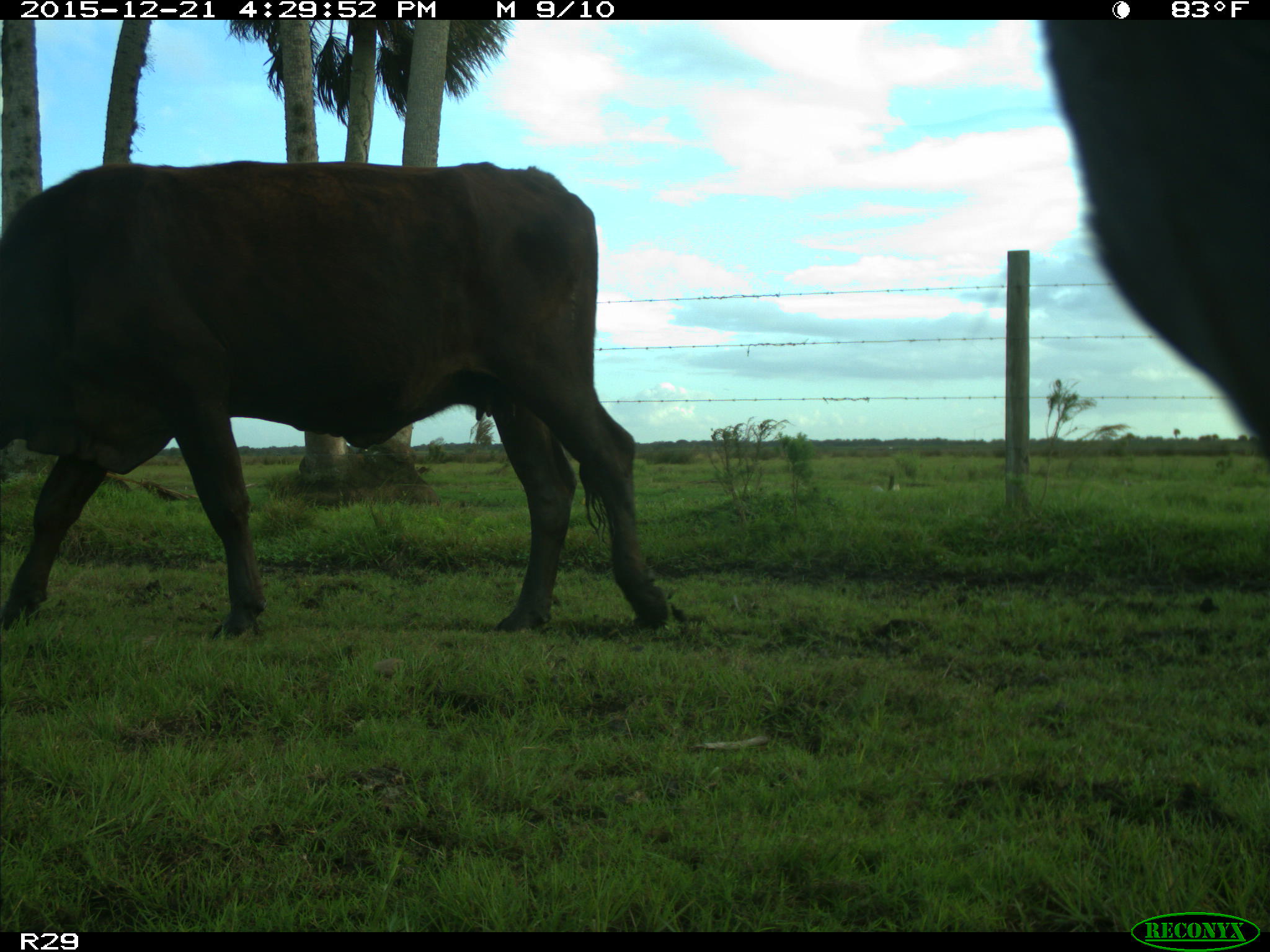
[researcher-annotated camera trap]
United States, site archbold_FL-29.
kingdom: Animalia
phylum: Chordata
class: Mammalia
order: Artiodactyla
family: Bovidae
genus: Bos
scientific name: Bos taurus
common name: domestic cow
Bos taurus (domestic cow).